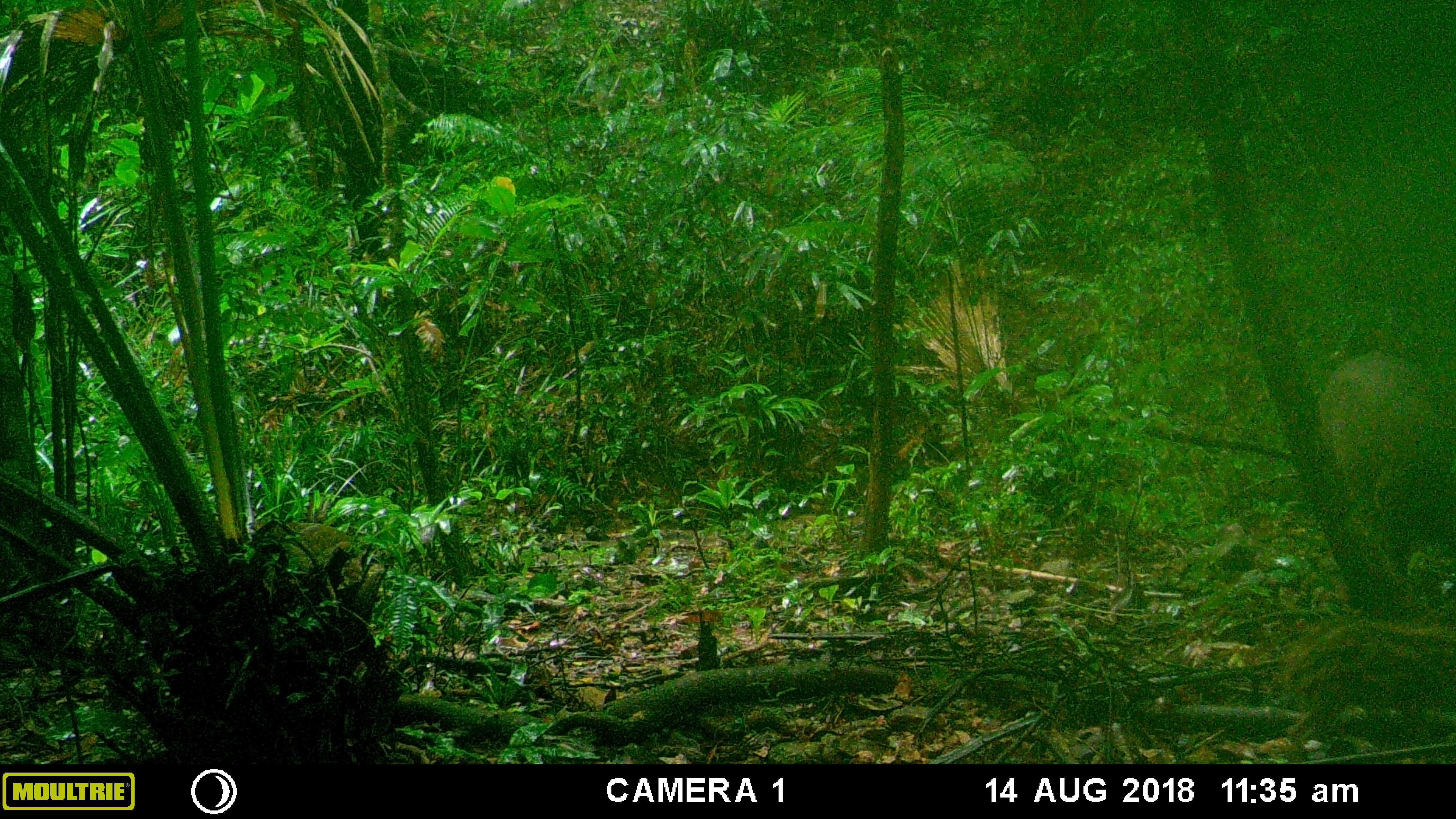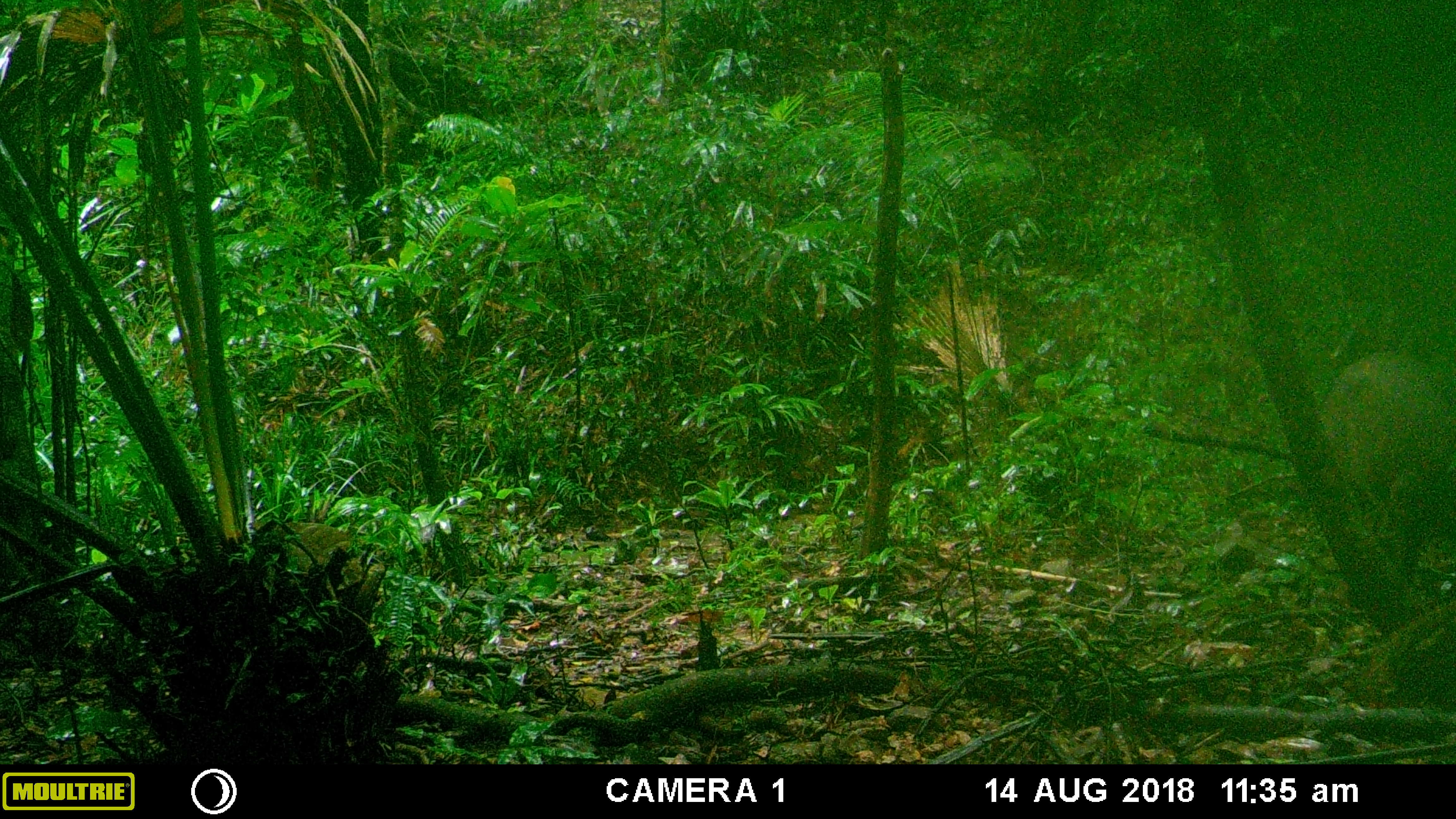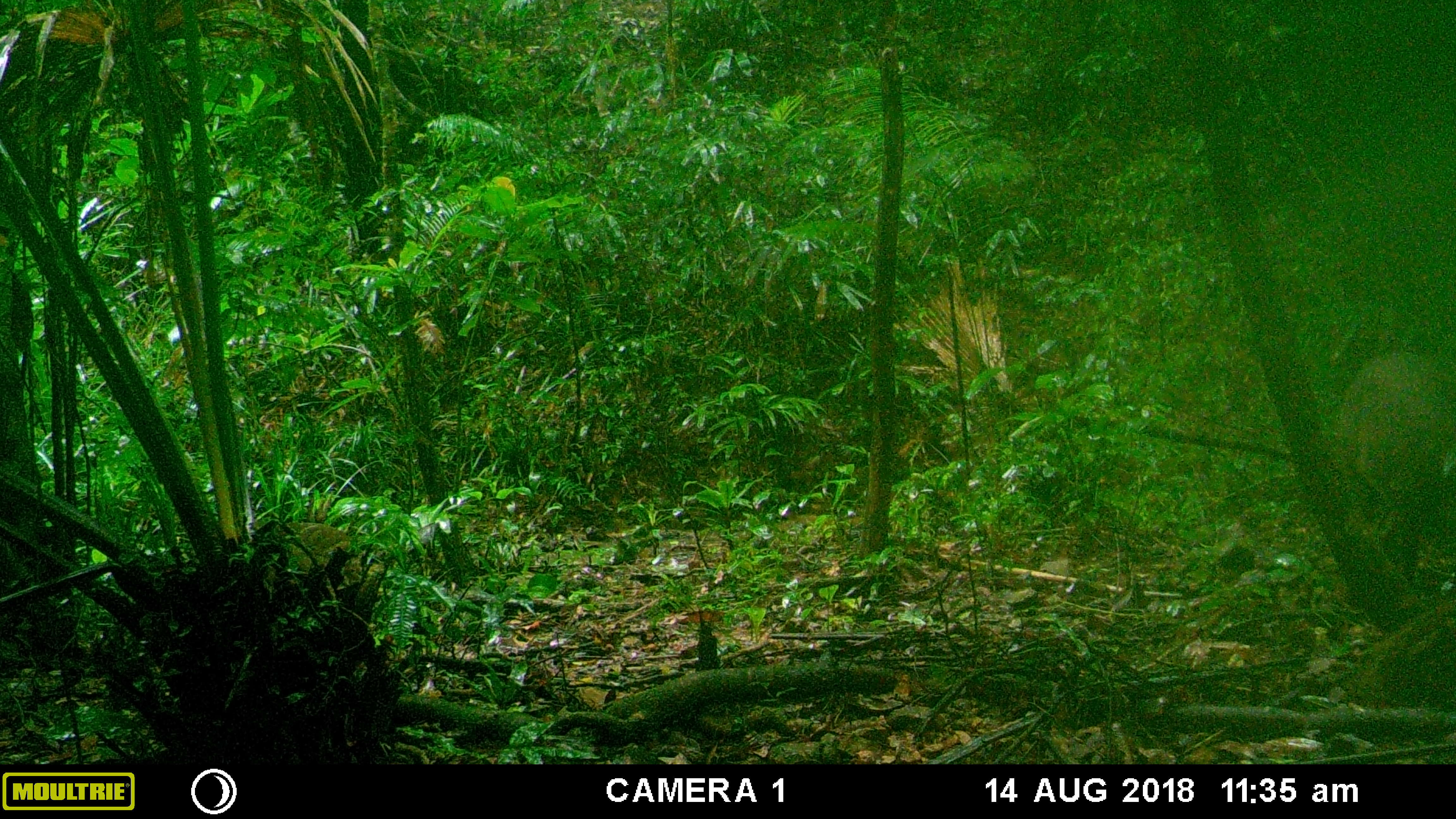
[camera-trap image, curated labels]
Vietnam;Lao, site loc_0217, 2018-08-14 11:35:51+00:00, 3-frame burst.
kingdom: Animalia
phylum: Chordata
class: Mammalia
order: Artiodactyla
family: Suidae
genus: Sus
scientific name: Sus scrofa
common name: eurasian wild pig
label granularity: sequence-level